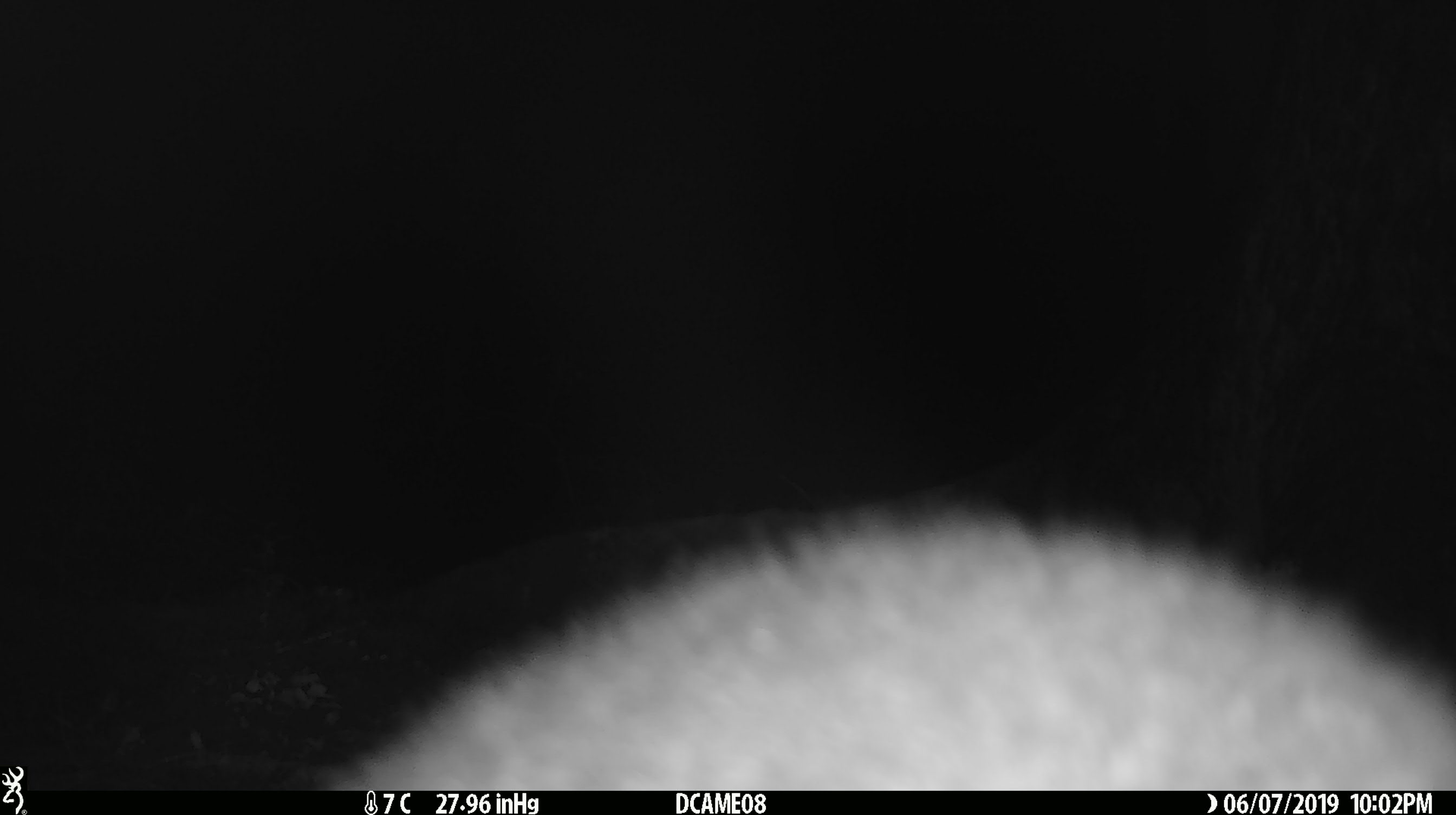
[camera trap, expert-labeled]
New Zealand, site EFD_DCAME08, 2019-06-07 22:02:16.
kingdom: Animalia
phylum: Chordata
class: Mammalia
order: Diprotodontia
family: Phalangeridae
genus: Trichosurus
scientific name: Trichosurus vulpecula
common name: common brushtail possum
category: possum